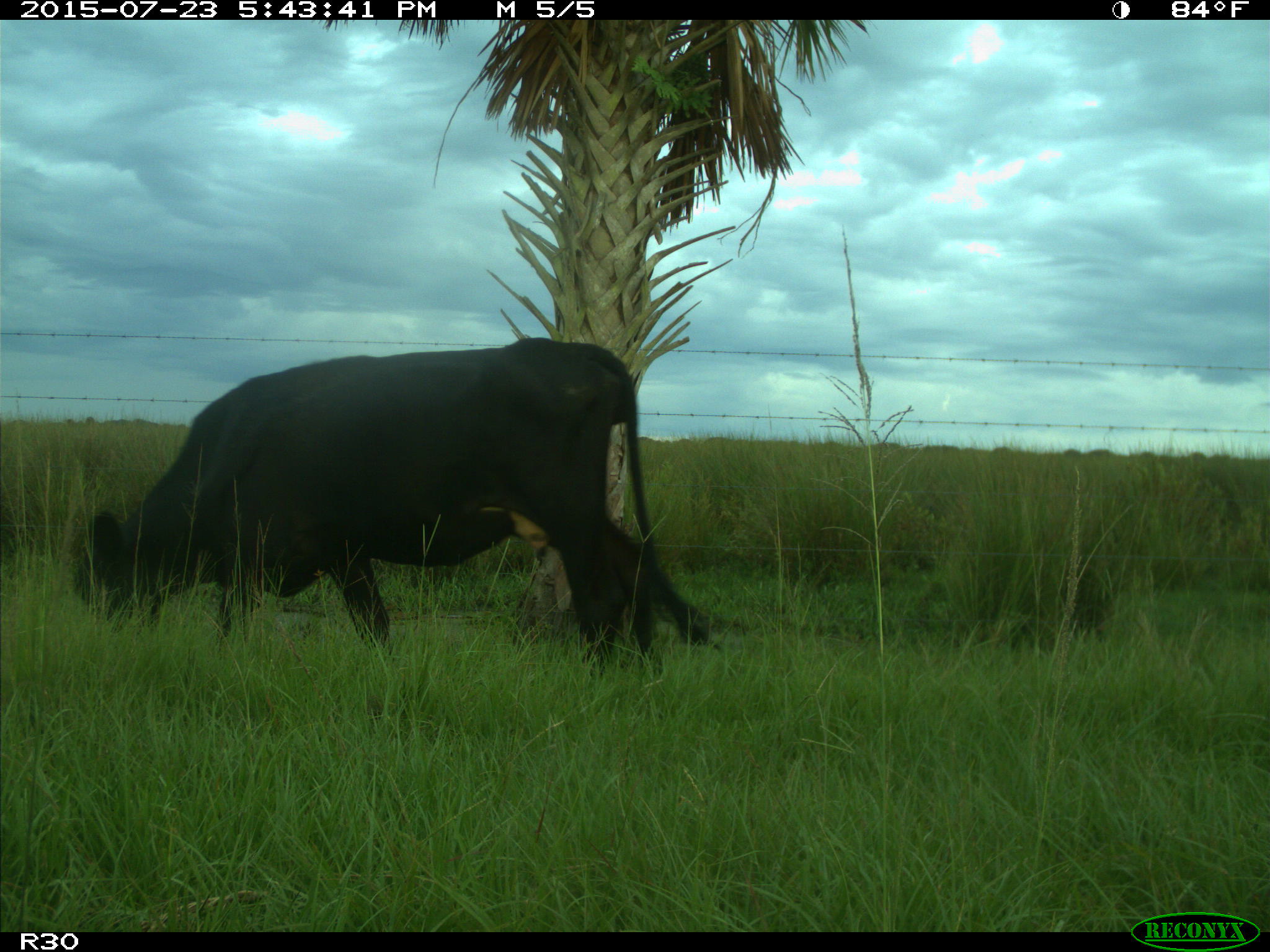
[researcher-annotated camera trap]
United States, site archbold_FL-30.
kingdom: Animalia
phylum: Chordata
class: Mammalia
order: Artiodactyla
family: Bovidae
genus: Bos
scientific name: Bos taurus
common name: domestic cow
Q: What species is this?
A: Bos taurus (domestic cow).